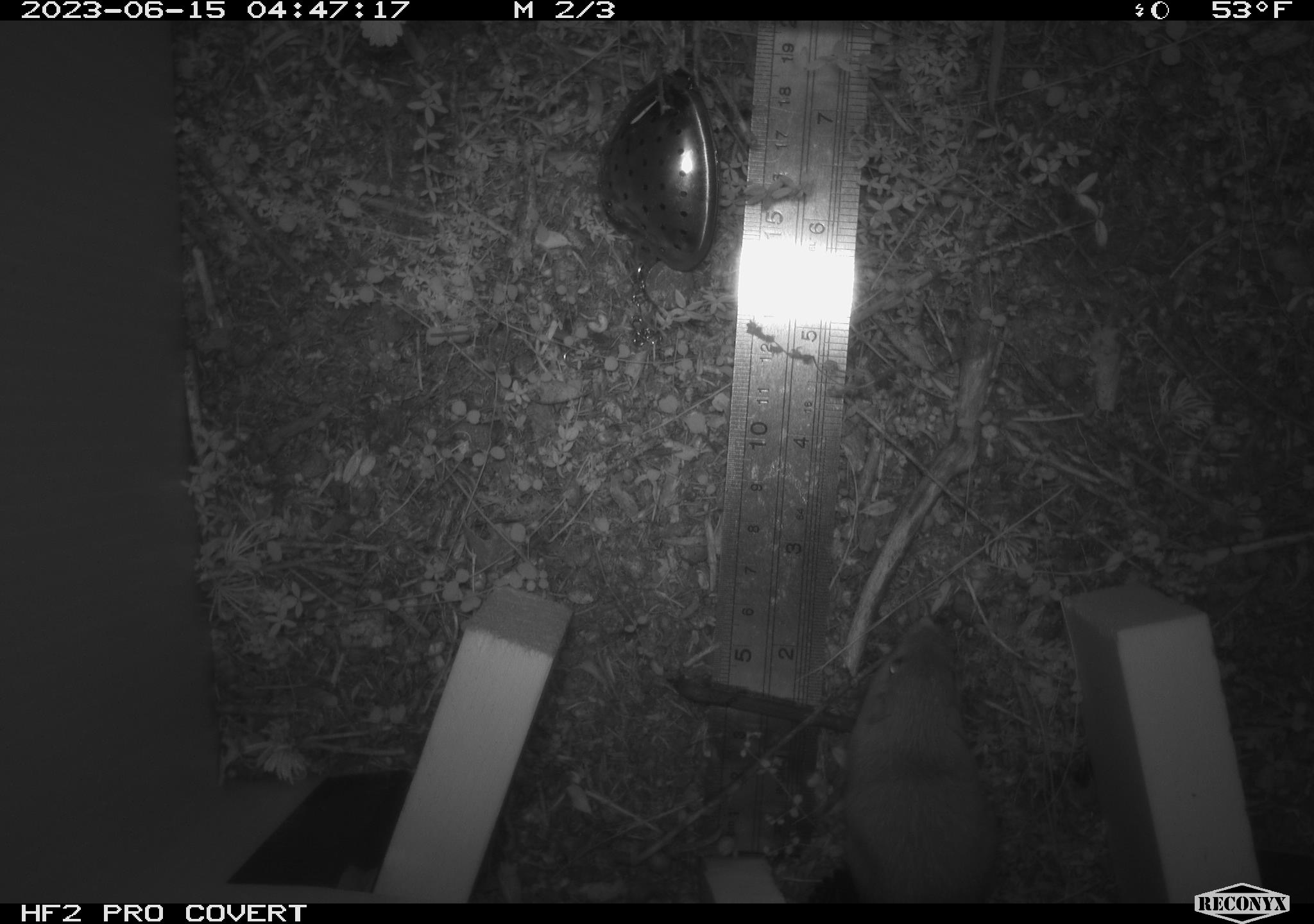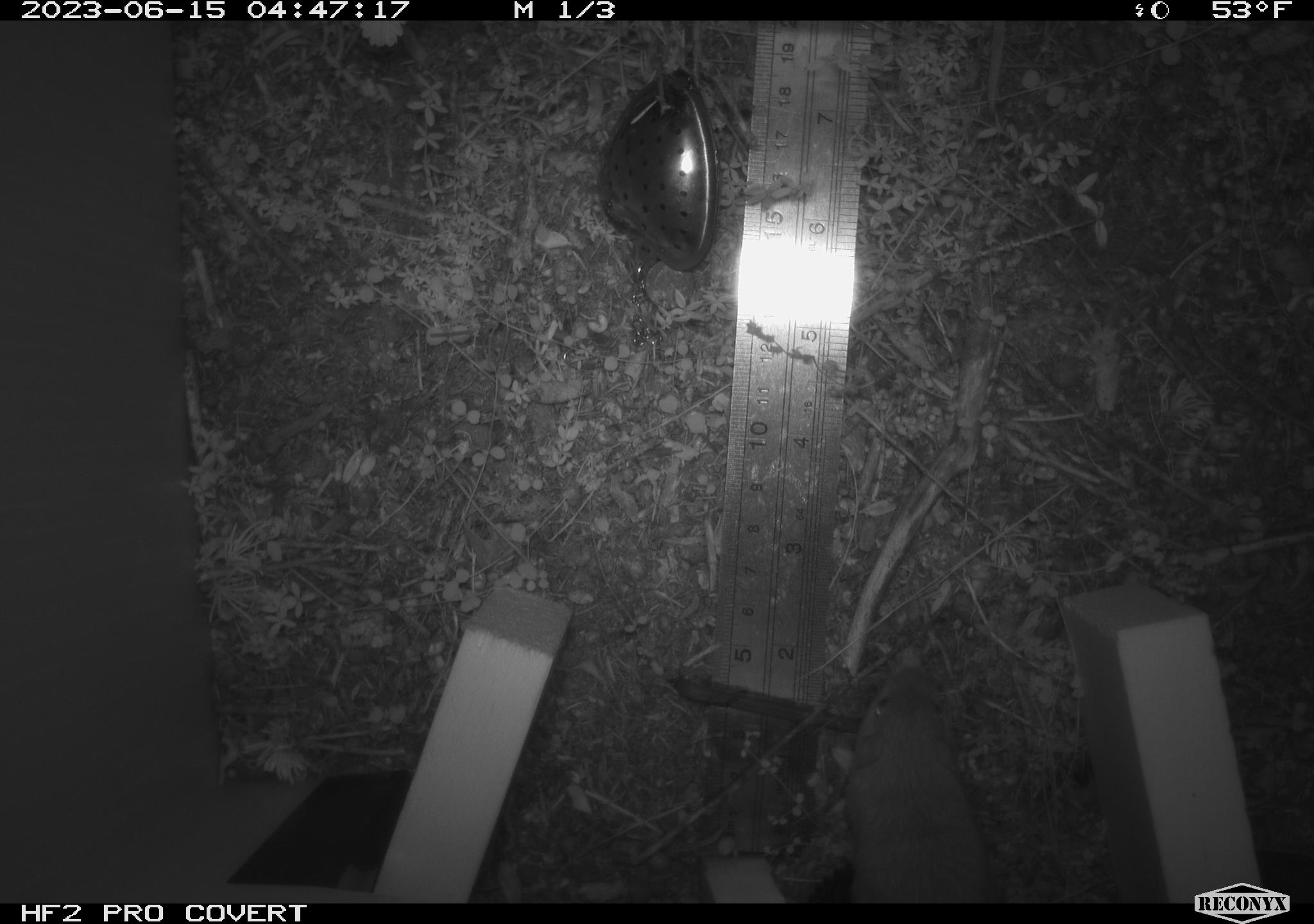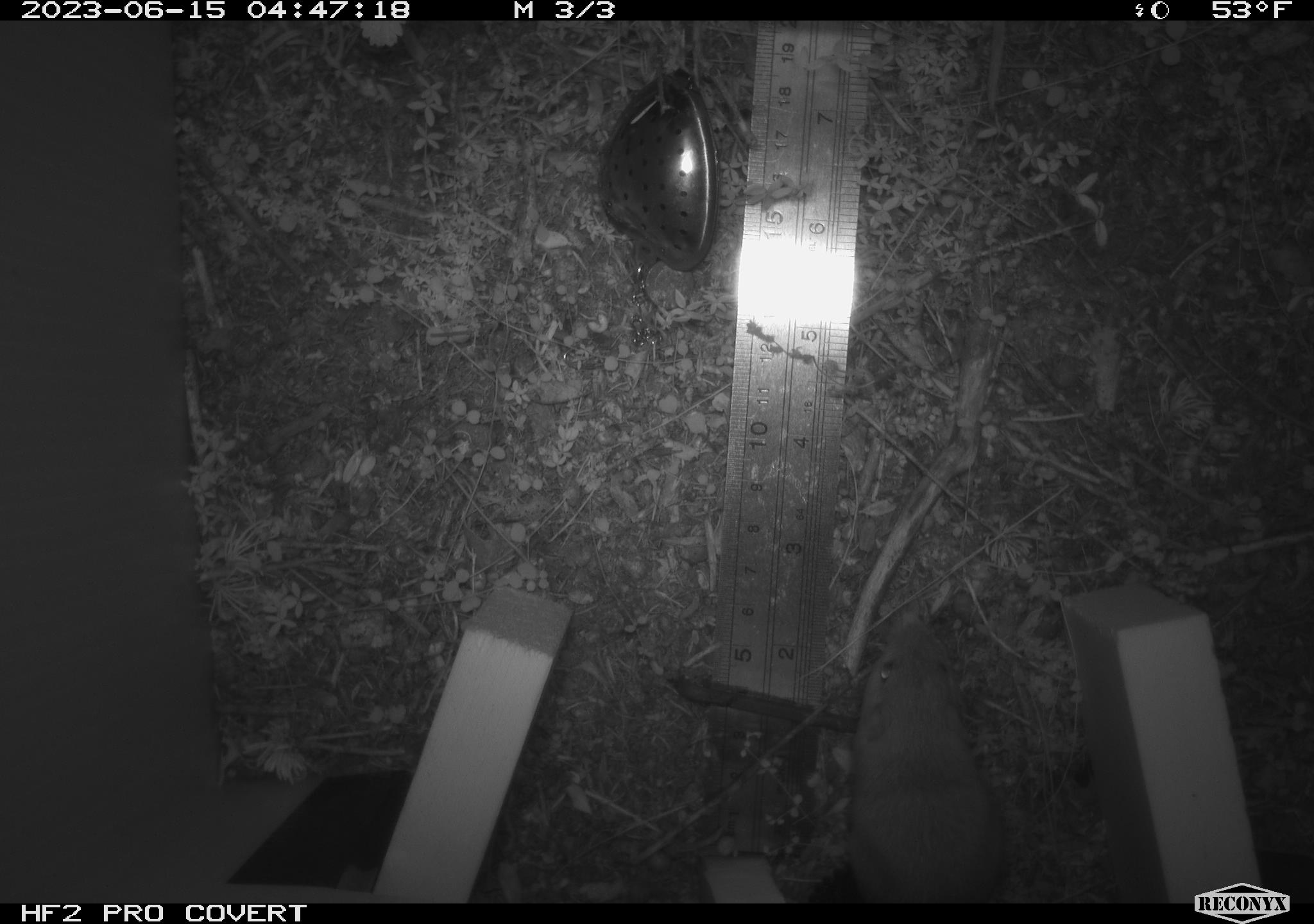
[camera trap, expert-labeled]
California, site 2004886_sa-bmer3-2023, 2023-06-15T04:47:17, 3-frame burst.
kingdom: Animalia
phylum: Chordata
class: Mammalia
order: Rodentia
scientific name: Rodentia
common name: mouse species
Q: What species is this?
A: Mouse species (Rodentia).